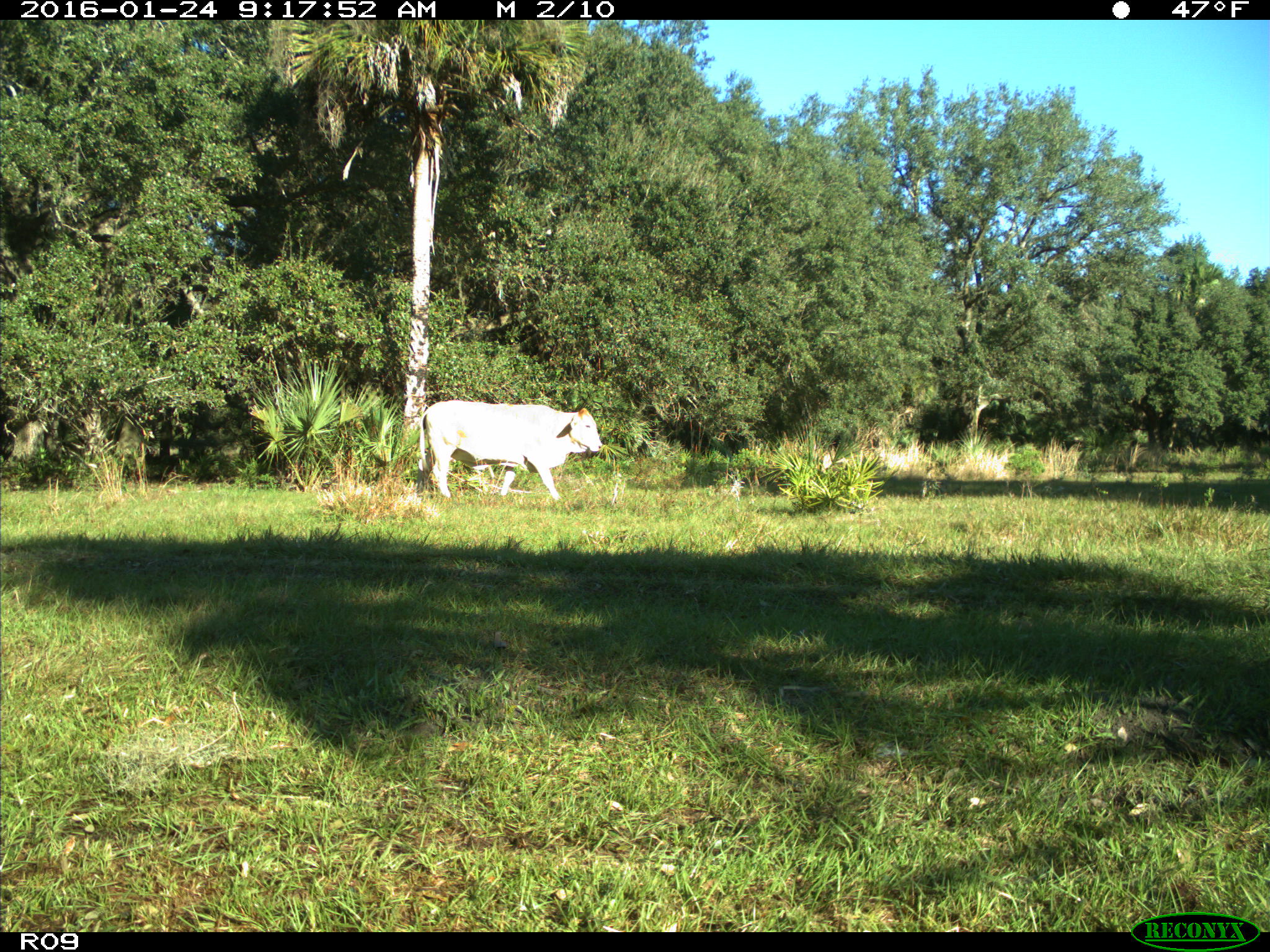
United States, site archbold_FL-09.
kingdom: Animalia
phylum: Chordata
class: Mammalia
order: Artiodactyla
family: Bovidae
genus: Bos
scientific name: Bos taurus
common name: domestic cow